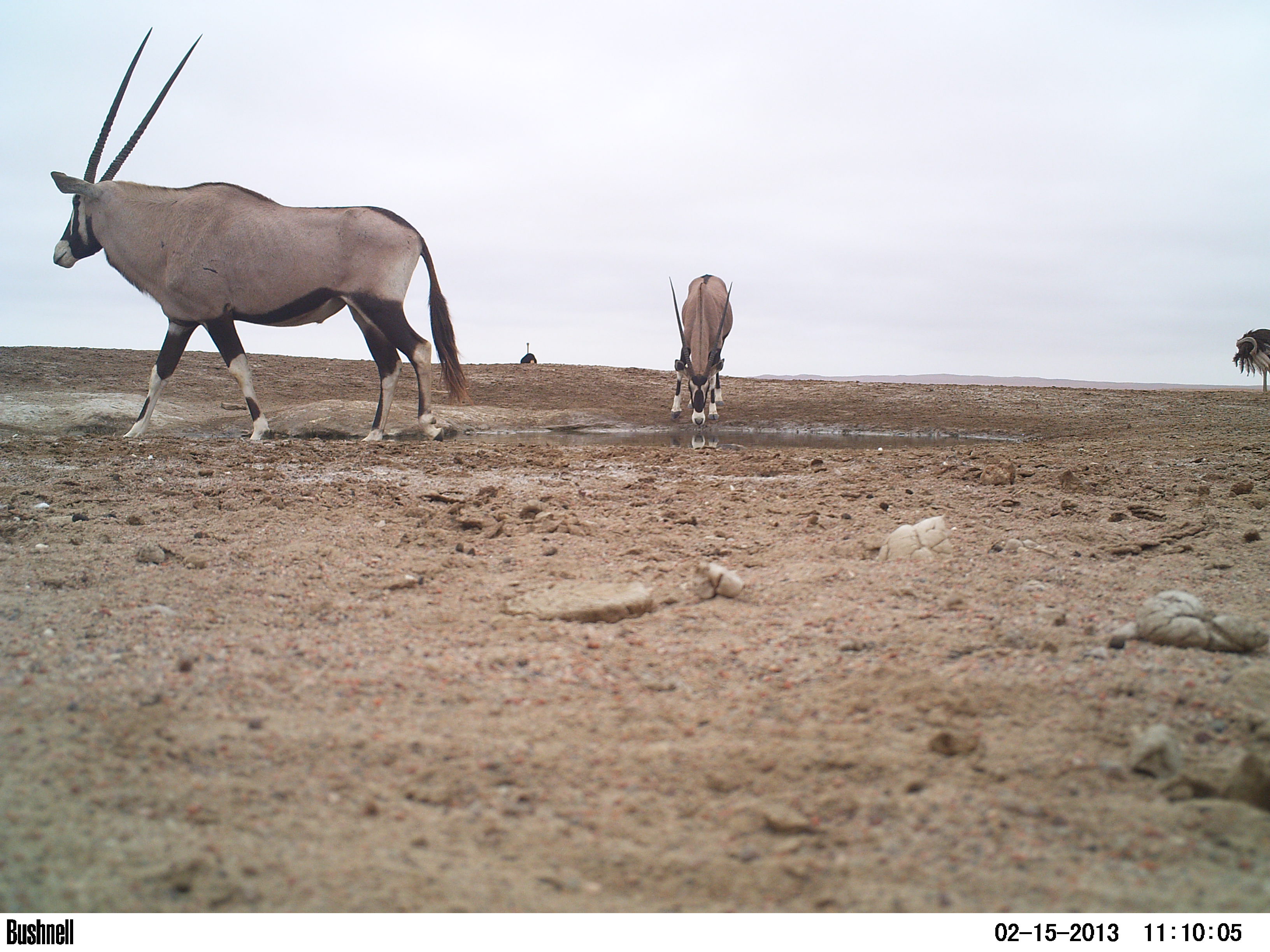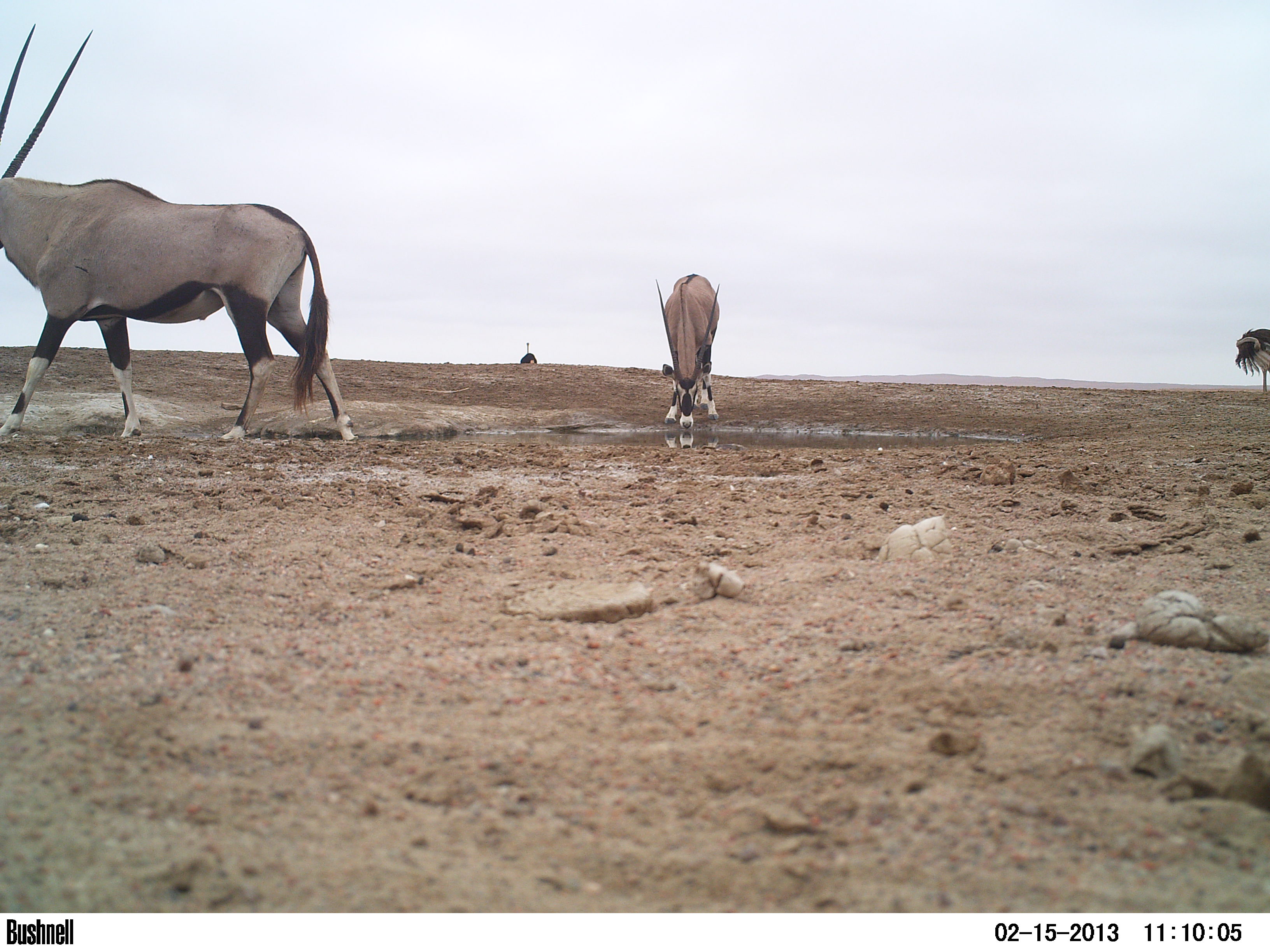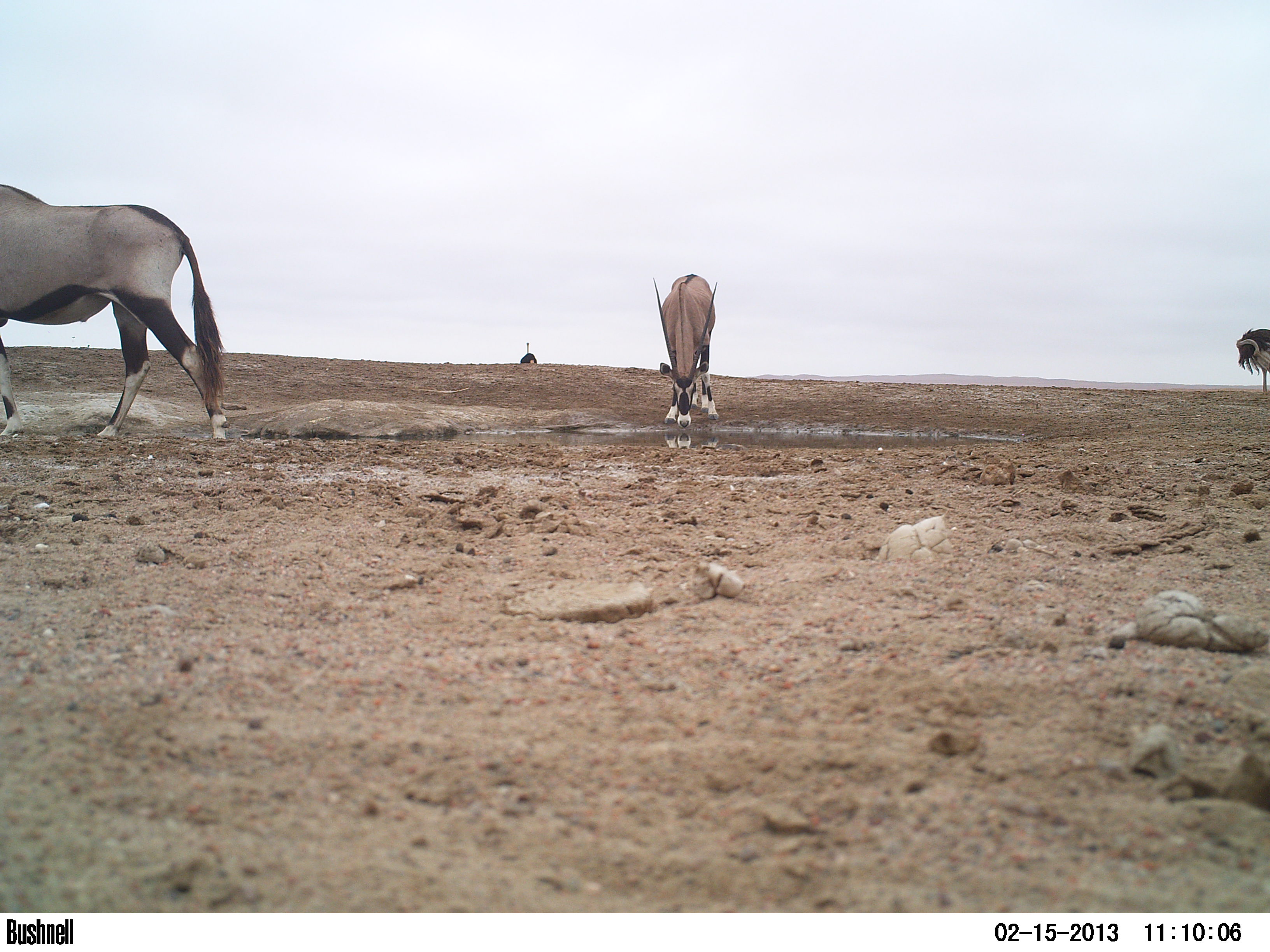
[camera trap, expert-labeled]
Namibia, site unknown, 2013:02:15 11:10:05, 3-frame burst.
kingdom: Animalia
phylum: Chordata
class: Mammalia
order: Artiodactyla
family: Bovidae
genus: Oryx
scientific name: Oryx gazella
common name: gemsbok